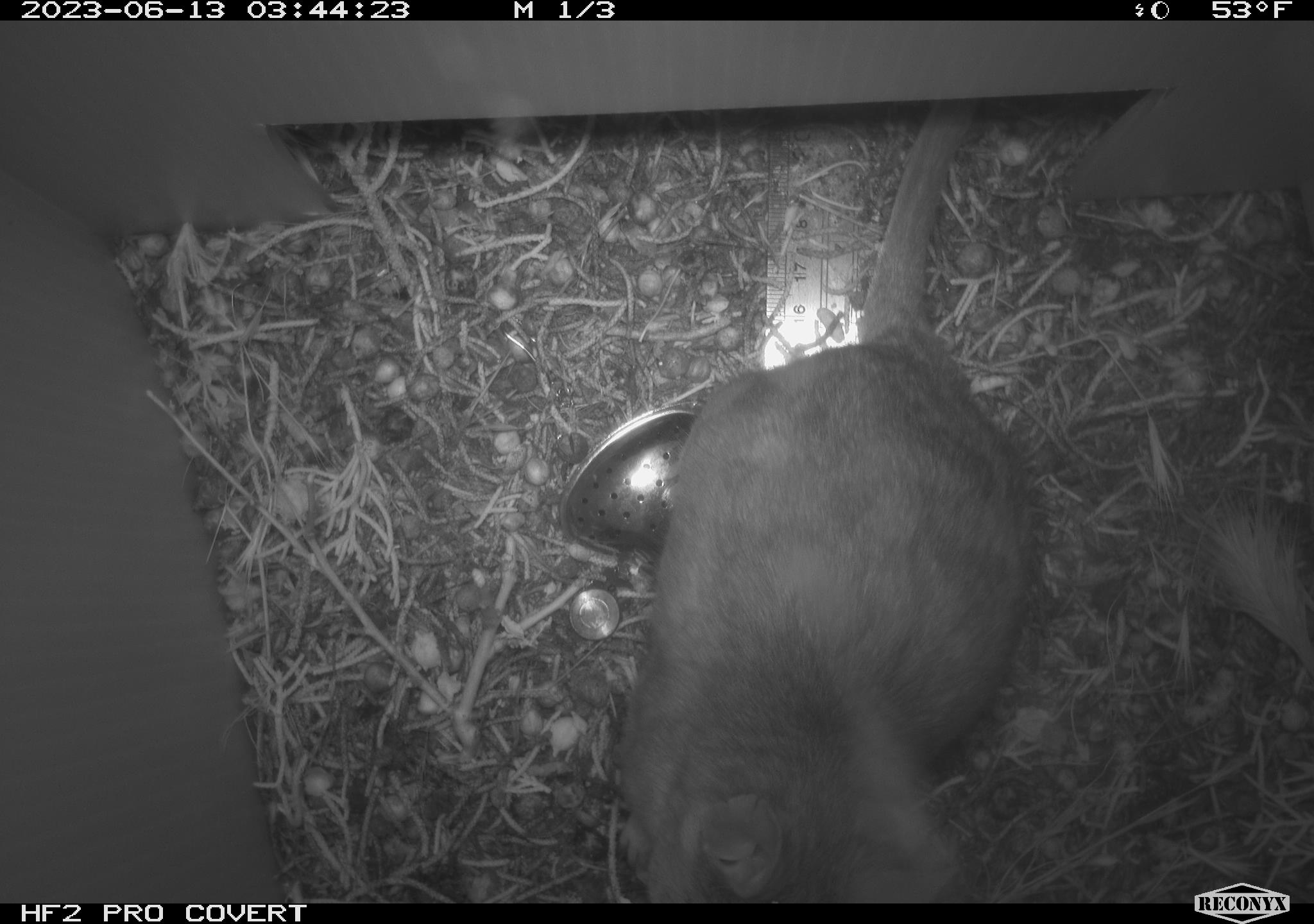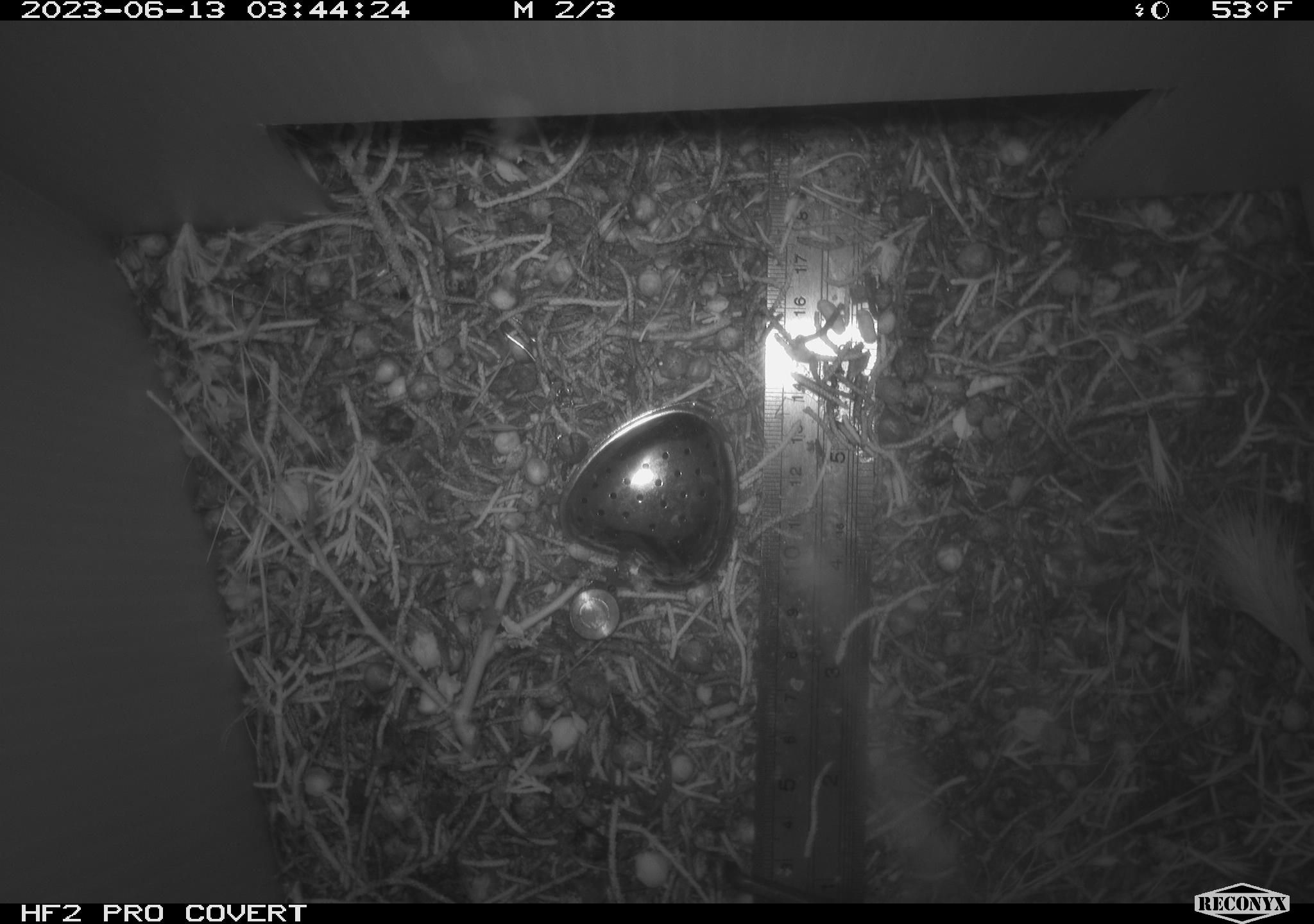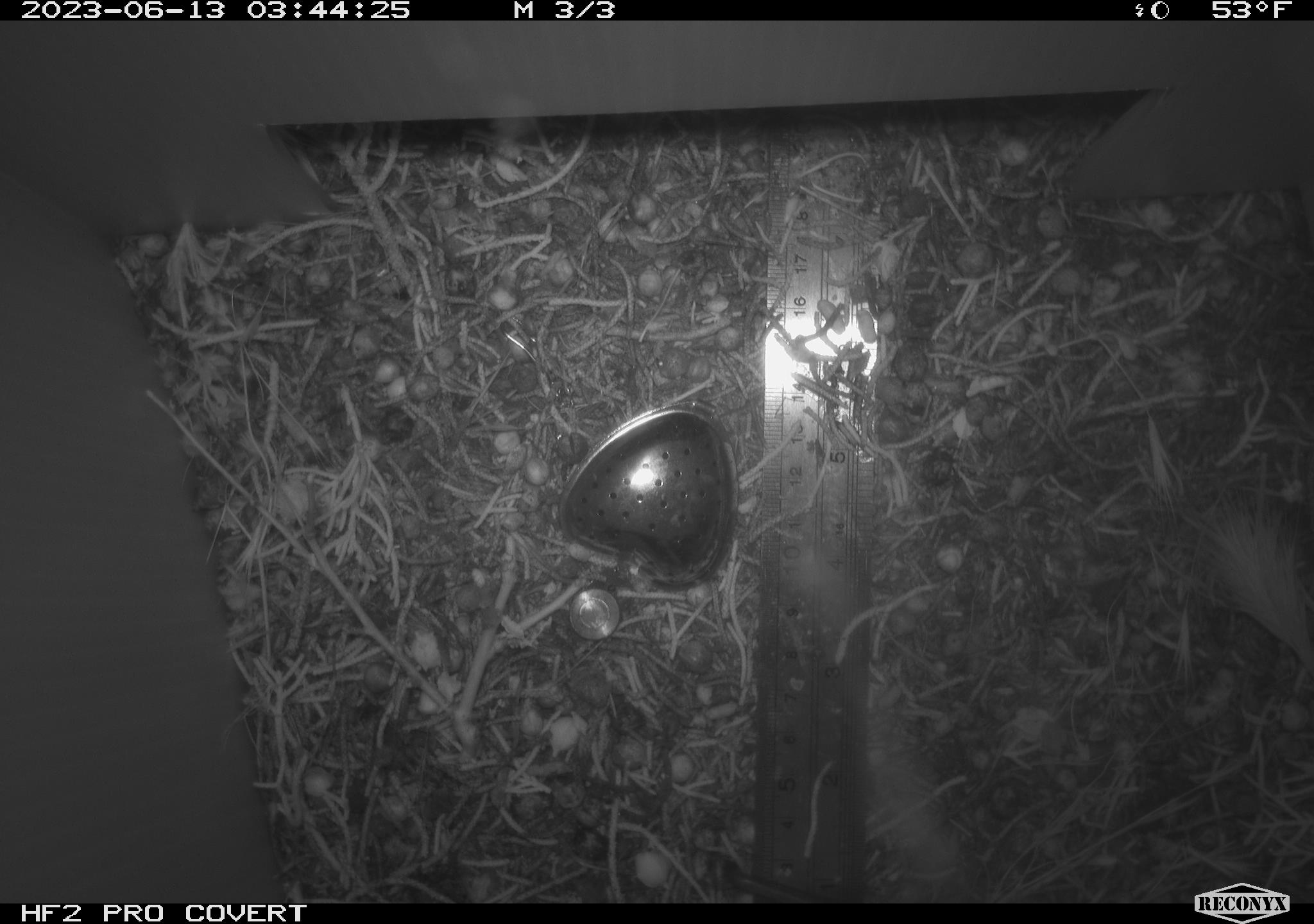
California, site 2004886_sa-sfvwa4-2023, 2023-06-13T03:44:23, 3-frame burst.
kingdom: Animalia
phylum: Chordata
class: Mammalia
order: Rodentia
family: Cricetidae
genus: Neotoma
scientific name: Neotoma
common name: pack rat or woodrat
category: neotoma species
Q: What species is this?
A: Neotoma species (pack rat or woodrat) (Neotoma).